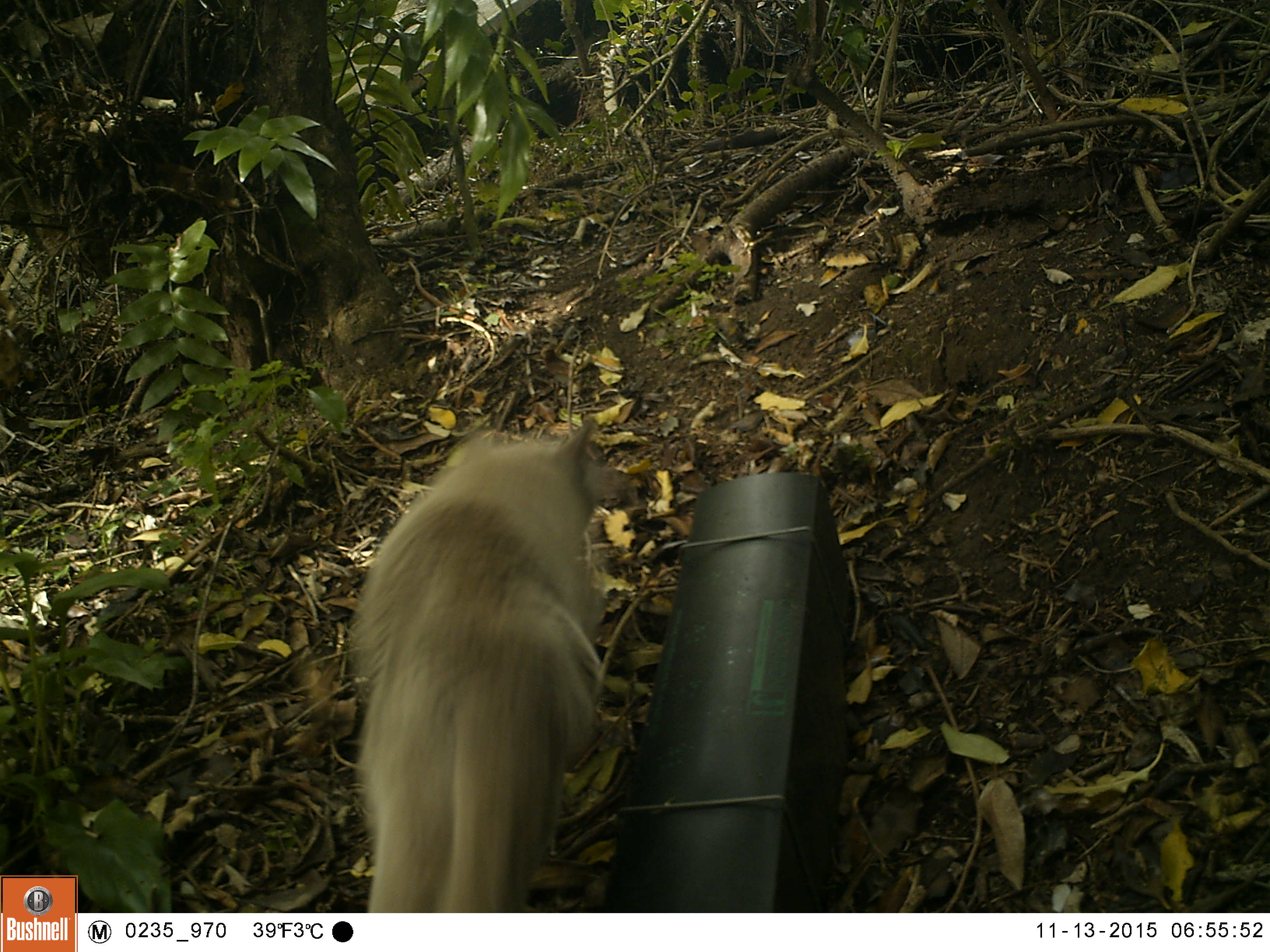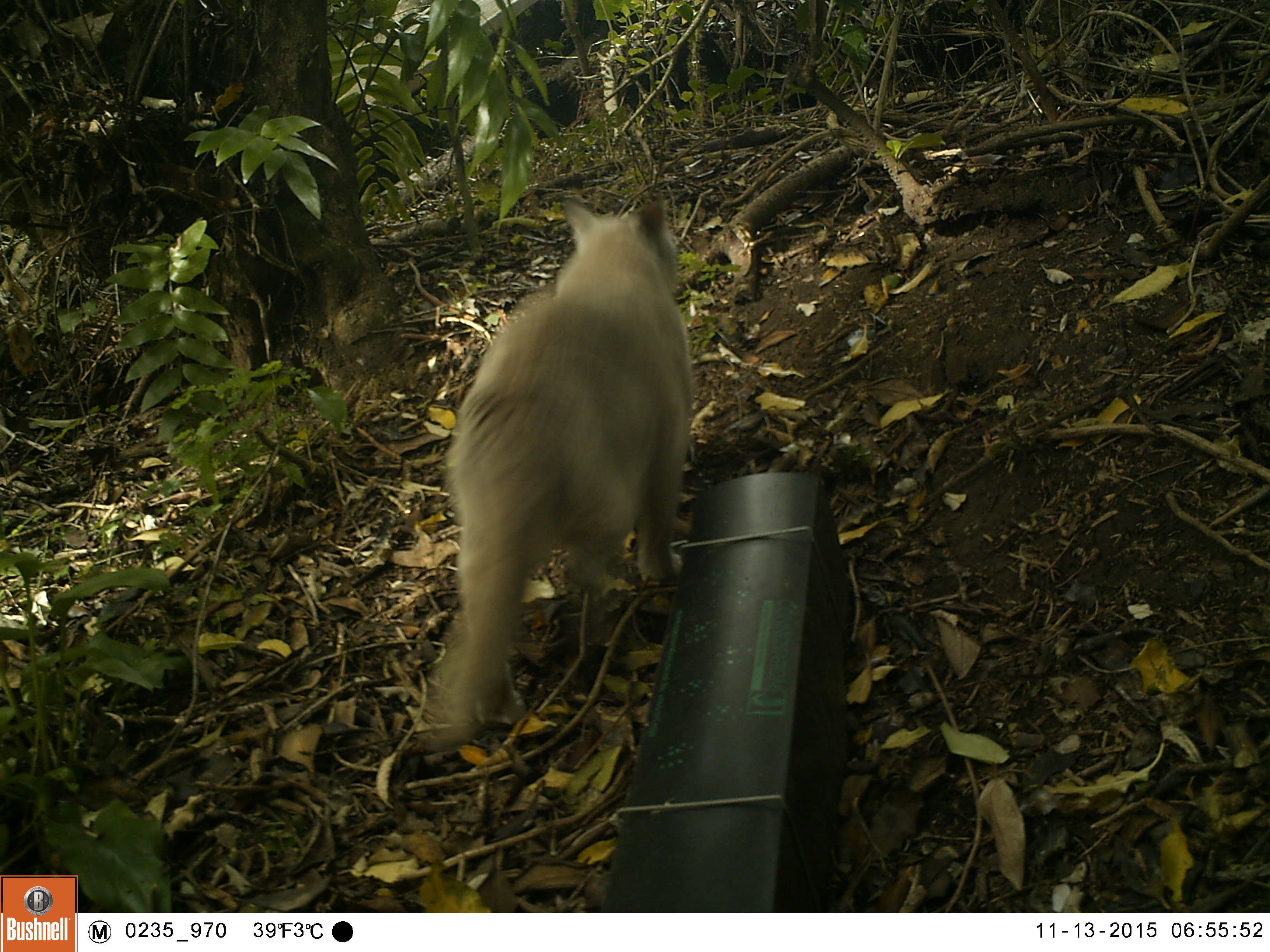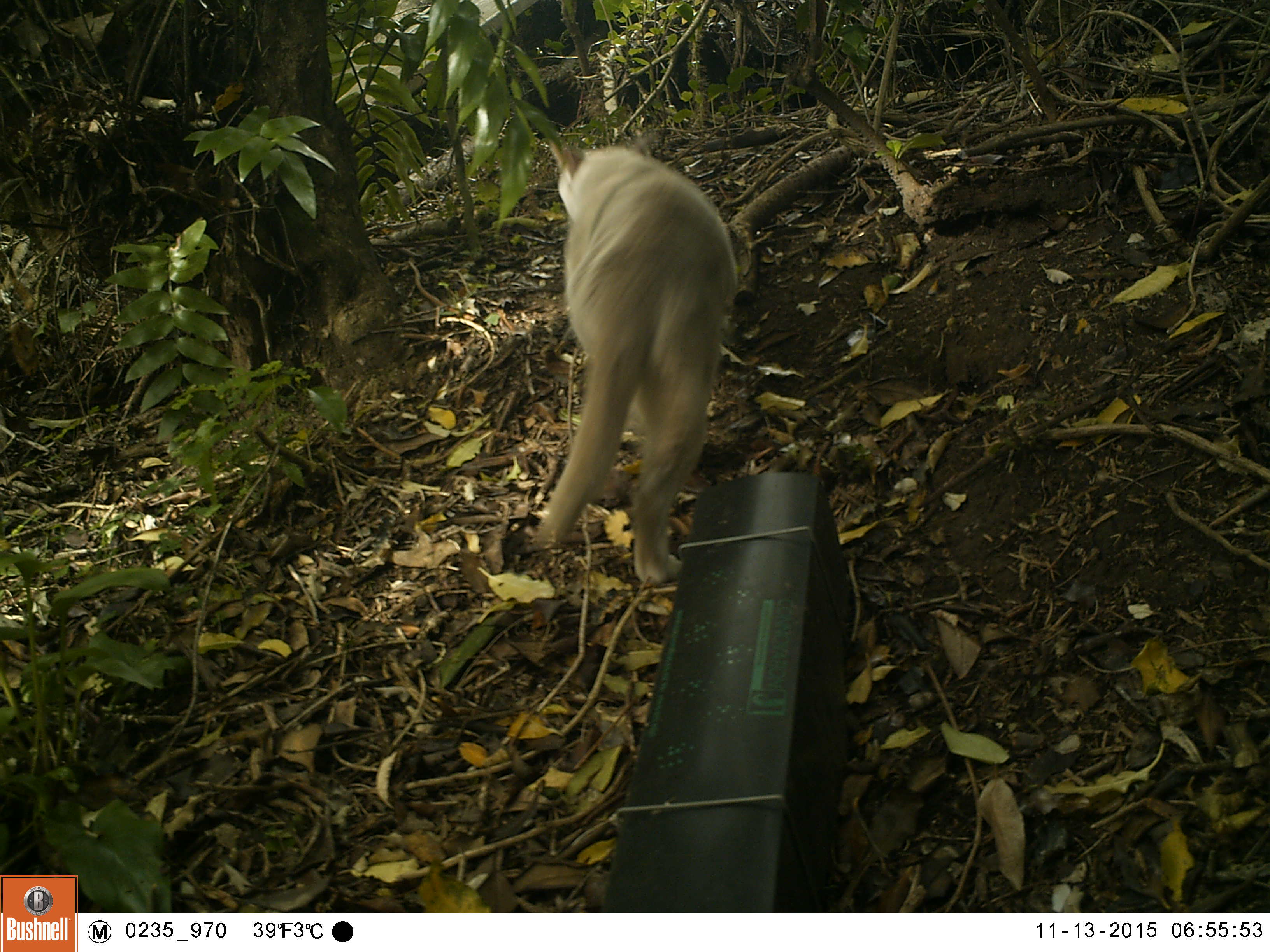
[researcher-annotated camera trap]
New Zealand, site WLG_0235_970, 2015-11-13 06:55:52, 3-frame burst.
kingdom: Animalia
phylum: Chordata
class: Mammalia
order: Carnivora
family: Felidae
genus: Felis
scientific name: Felis catus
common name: domestic cat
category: cat